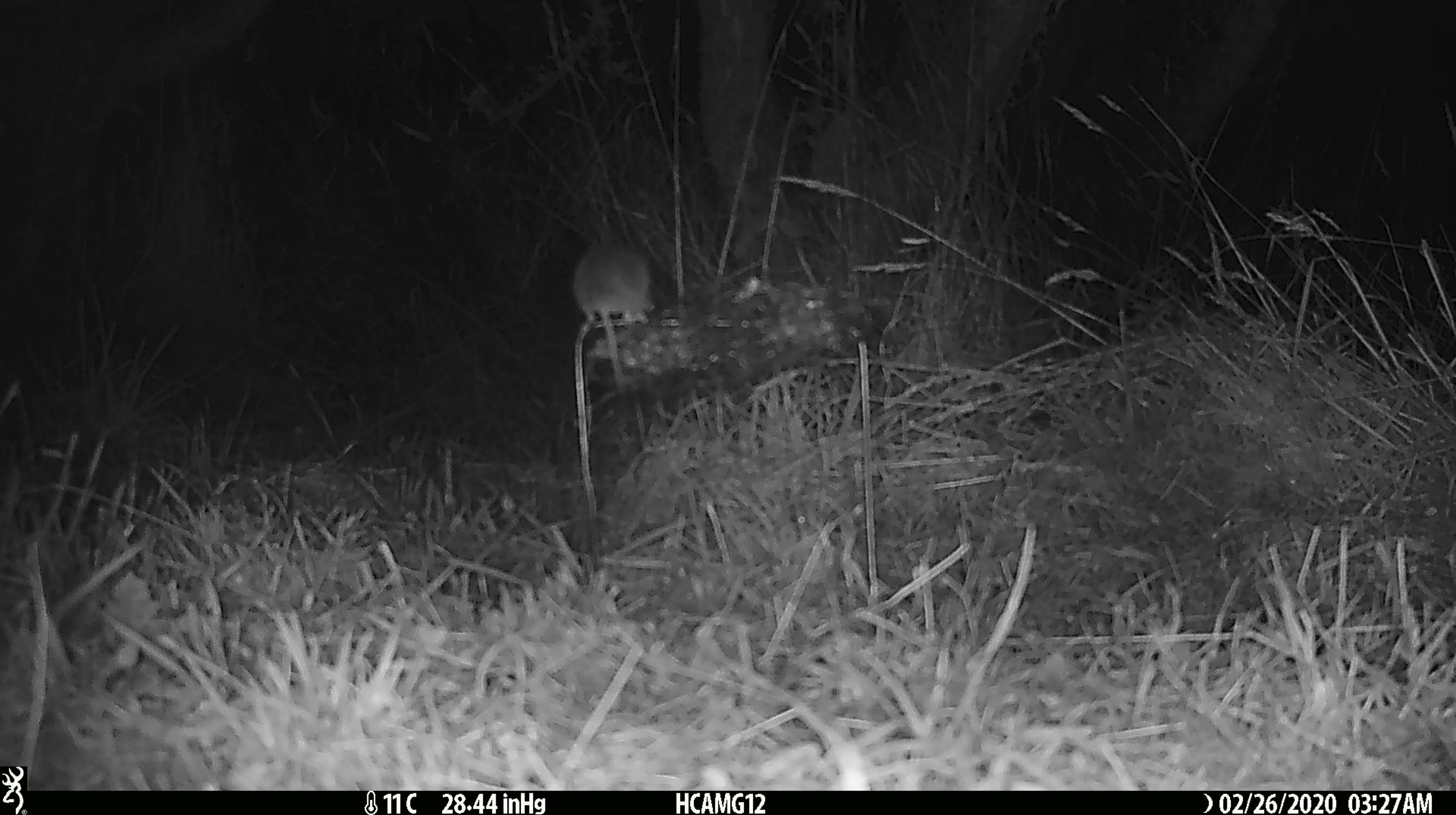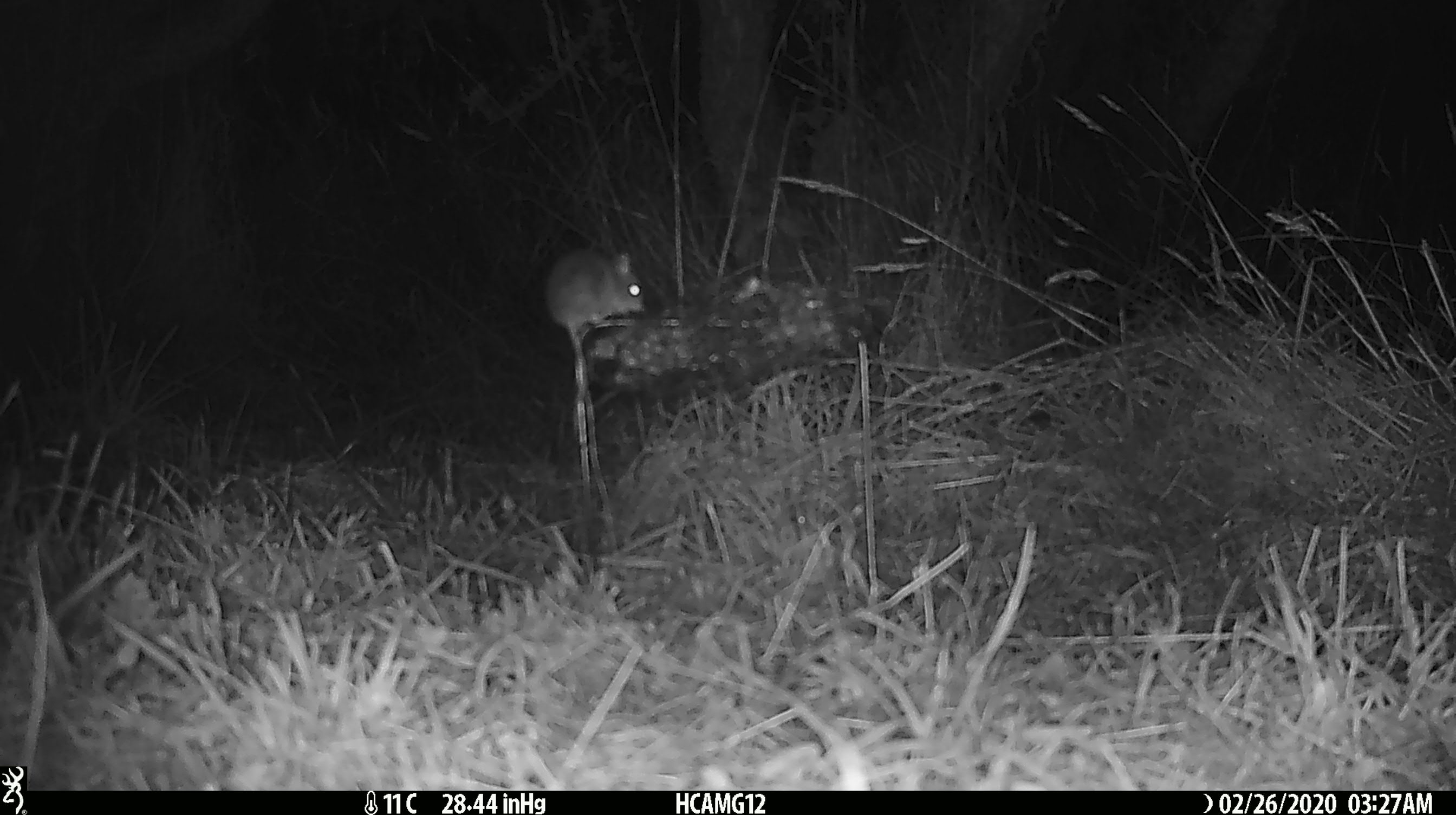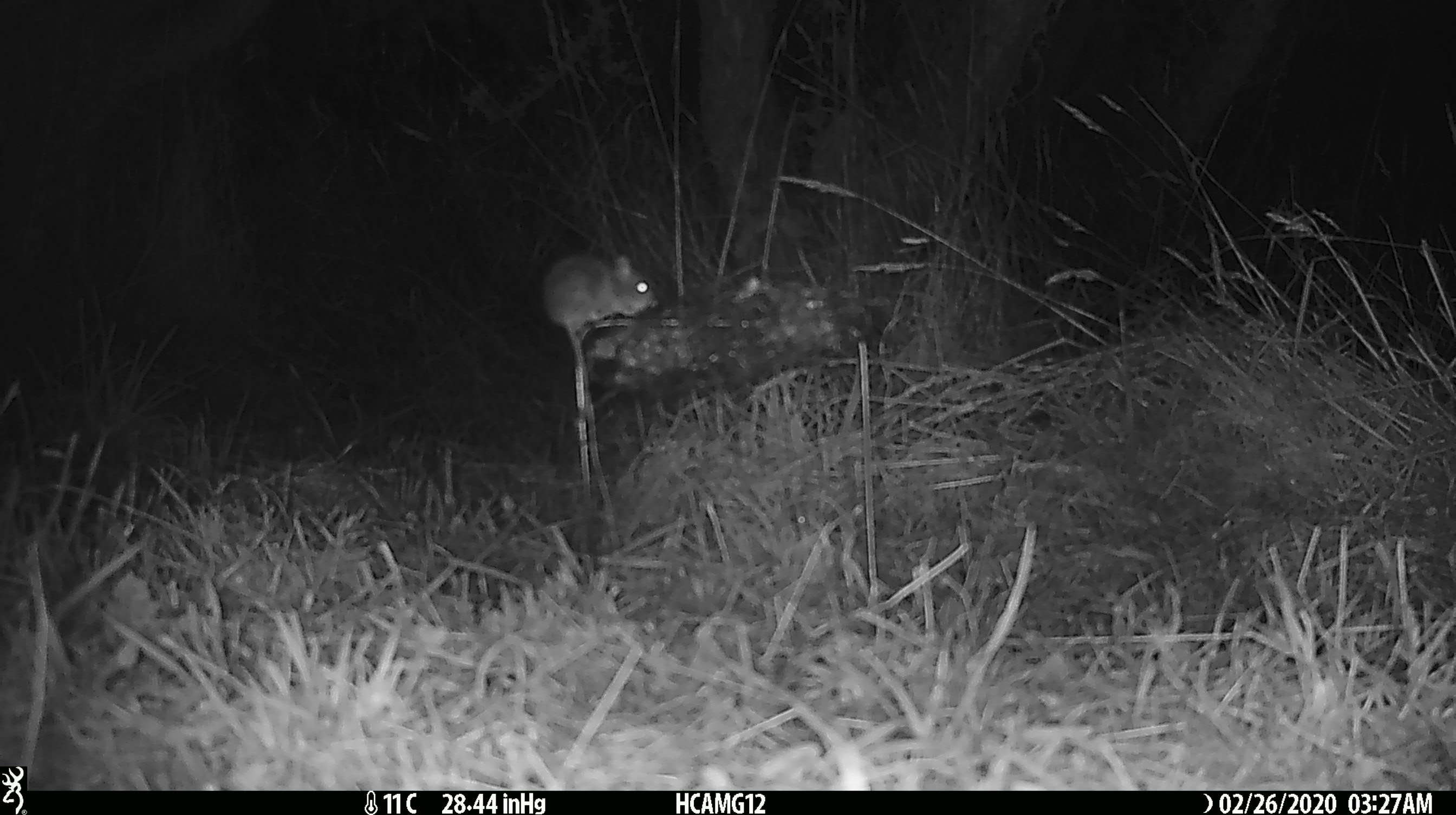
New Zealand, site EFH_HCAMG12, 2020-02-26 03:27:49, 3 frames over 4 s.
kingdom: Animalia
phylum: Chordata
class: Mammalia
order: Rodentia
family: Muridae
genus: Mus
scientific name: Mus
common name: mouse